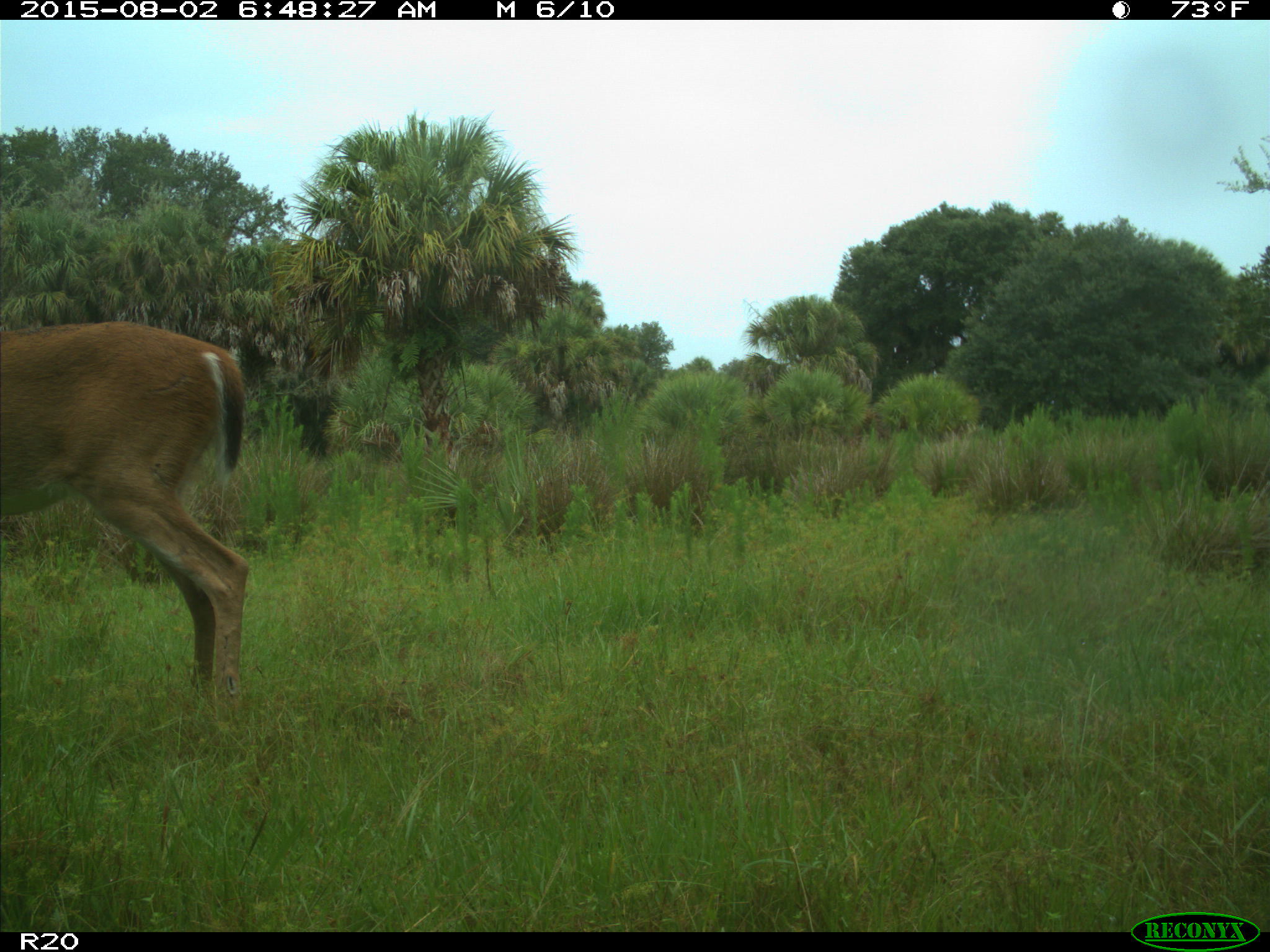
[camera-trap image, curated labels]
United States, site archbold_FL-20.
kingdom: Animalia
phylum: Chordata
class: Mammalia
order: Artiodactyla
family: Cervidae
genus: Odocoileus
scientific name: Odocoileus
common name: deer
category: unidentified deer